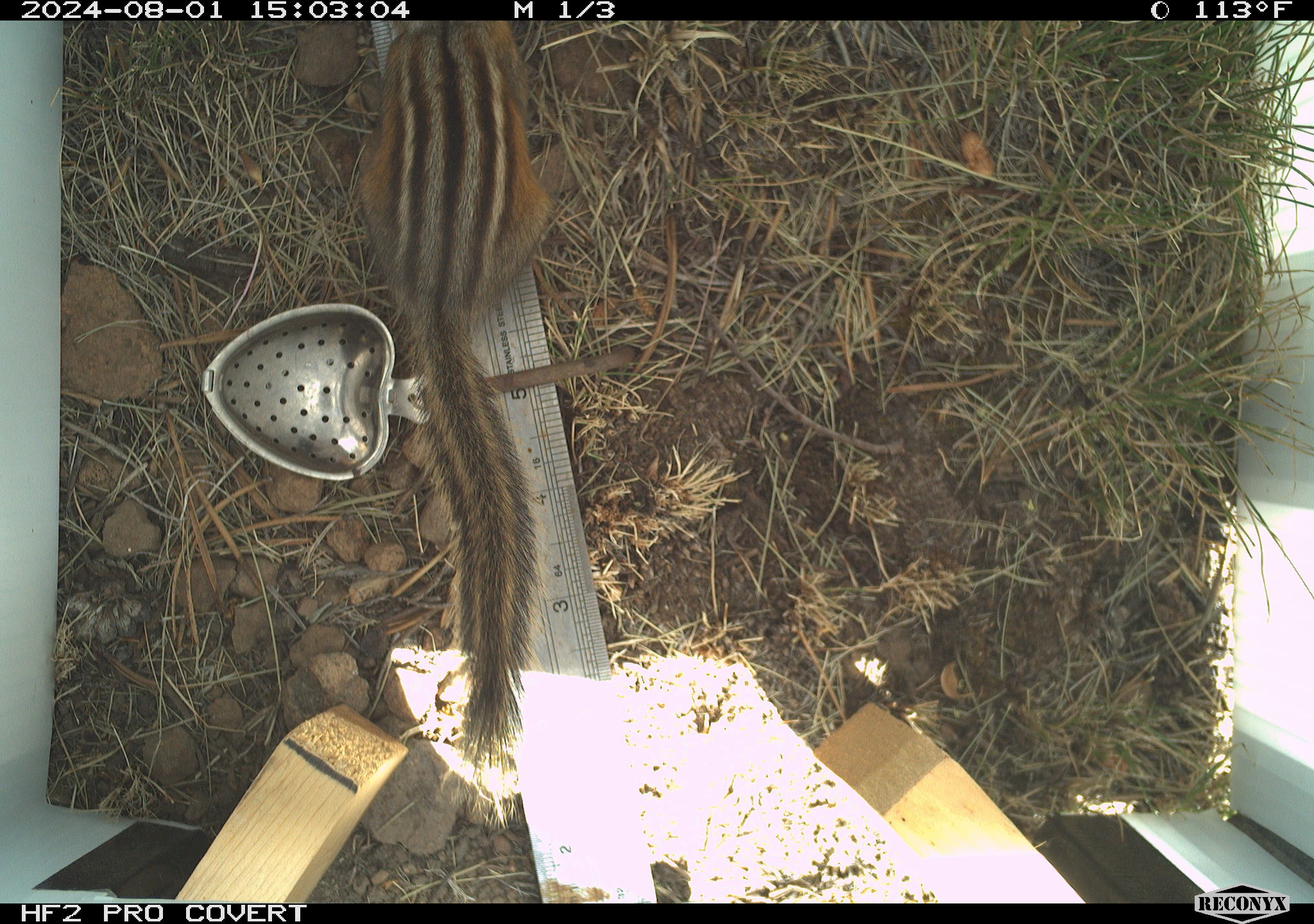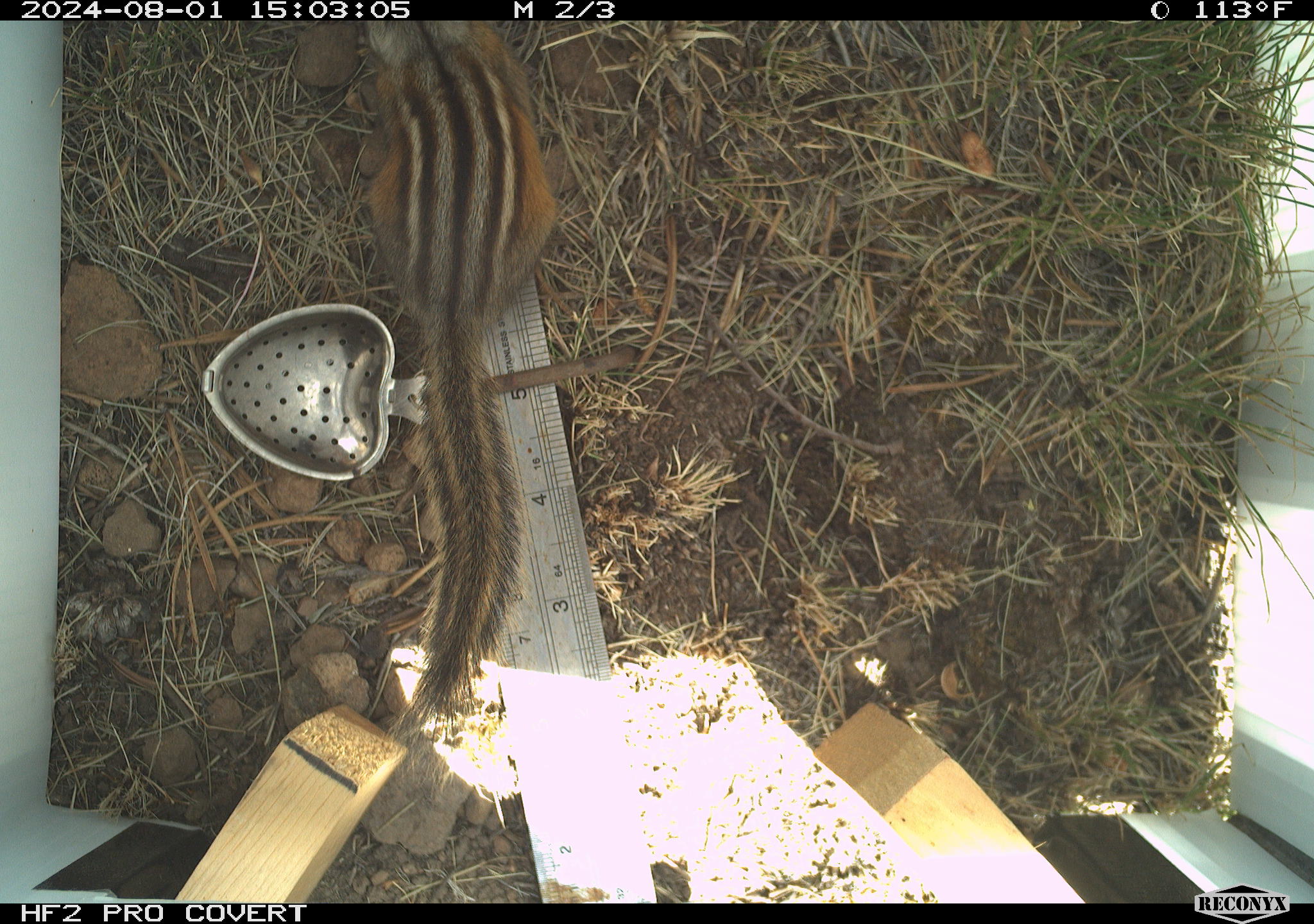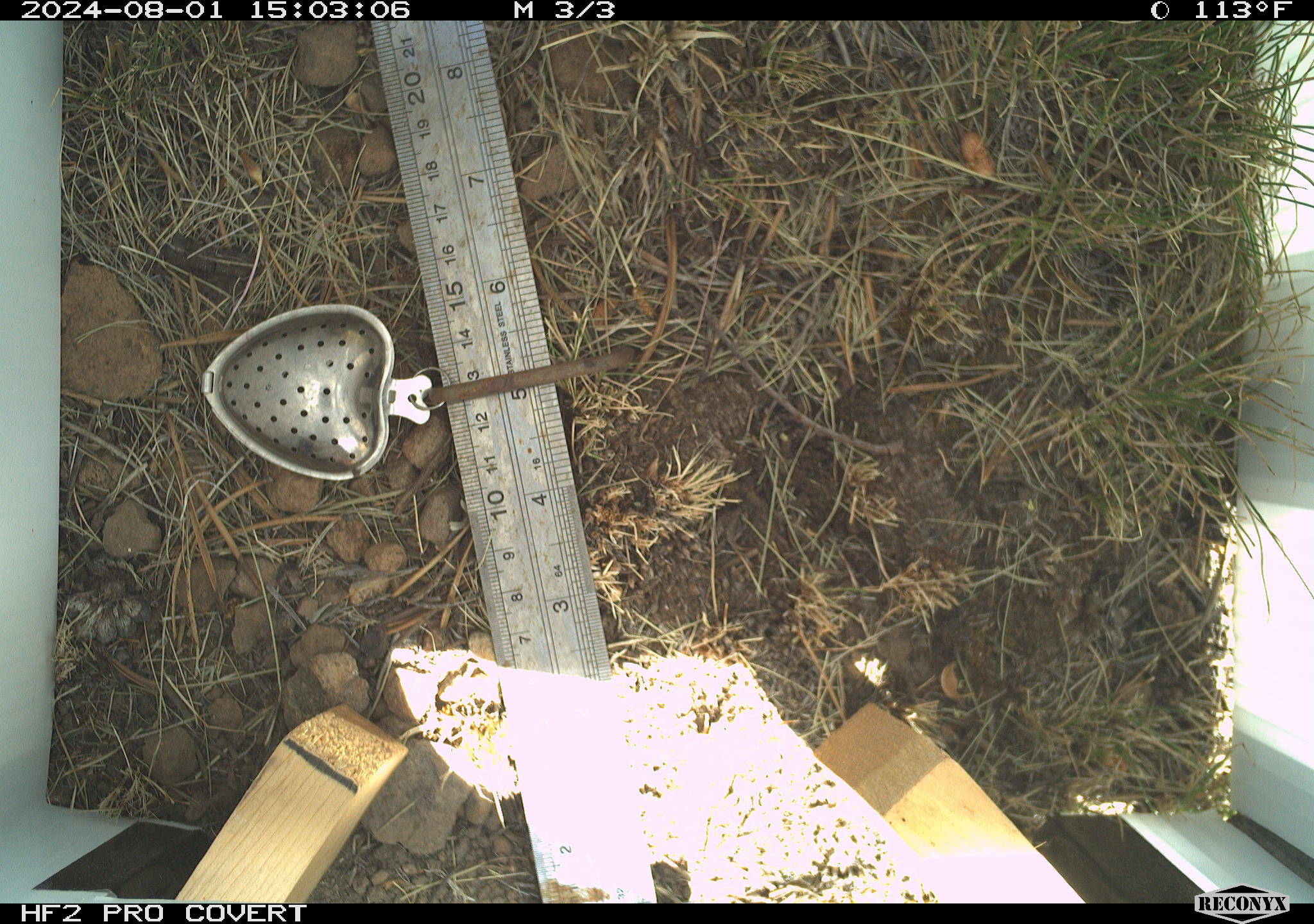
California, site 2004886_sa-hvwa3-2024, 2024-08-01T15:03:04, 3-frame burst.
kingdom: Animalia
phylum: Chordata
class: Mammalia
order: Rodentia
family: Sciuridae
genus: Neotamias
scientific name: Neotamias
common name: western chipmunks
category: neotamias species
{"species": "neotamias species (western chipmunks) (Neotamias)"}